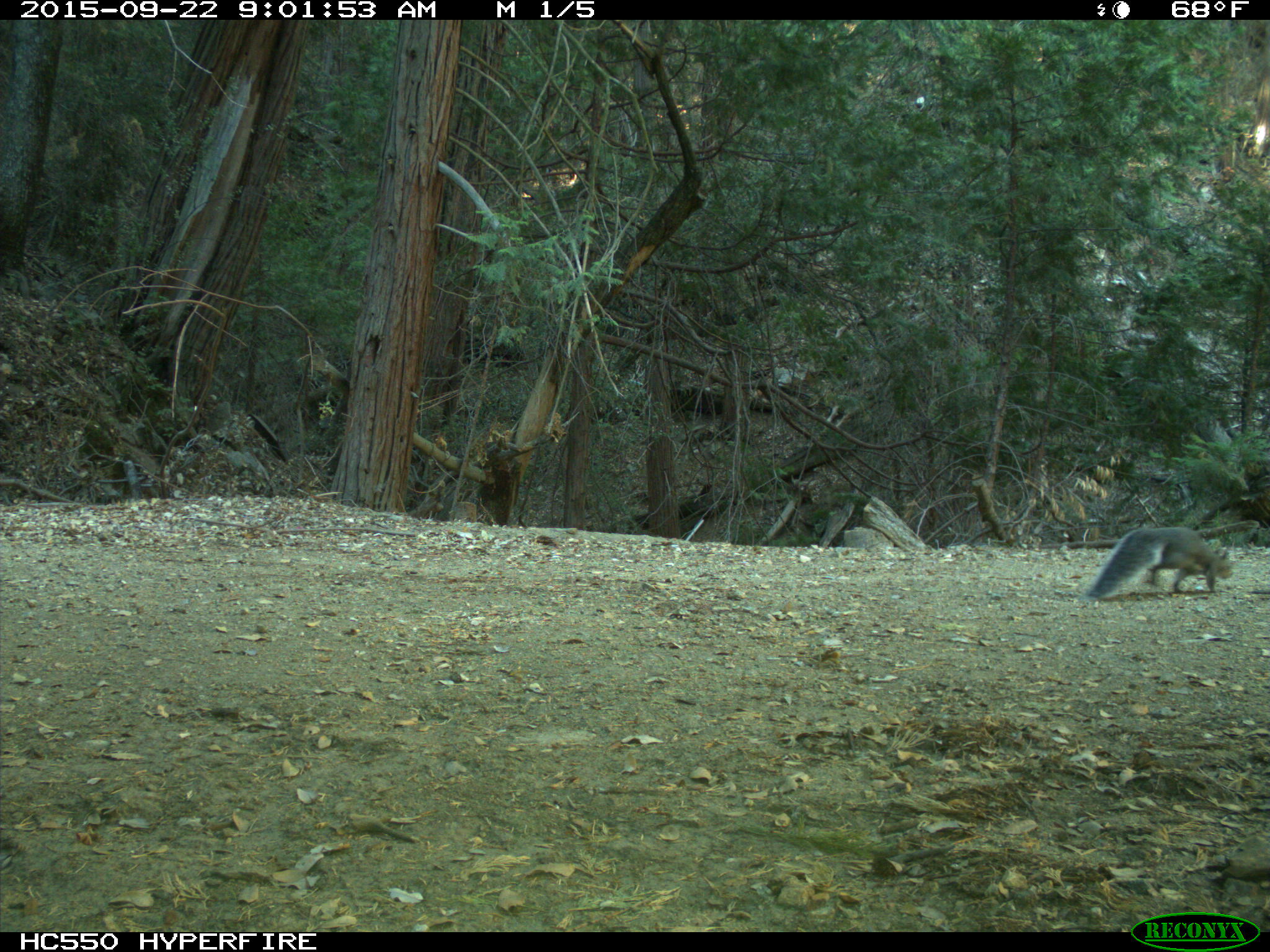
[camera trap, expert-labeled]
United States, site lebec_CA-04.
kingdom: Animalia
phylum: Chordata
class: Mammalia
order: Rodentia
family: Sciuridae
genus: Sciurus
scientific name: Sciurus carolinensis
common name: eastern gray squirrel